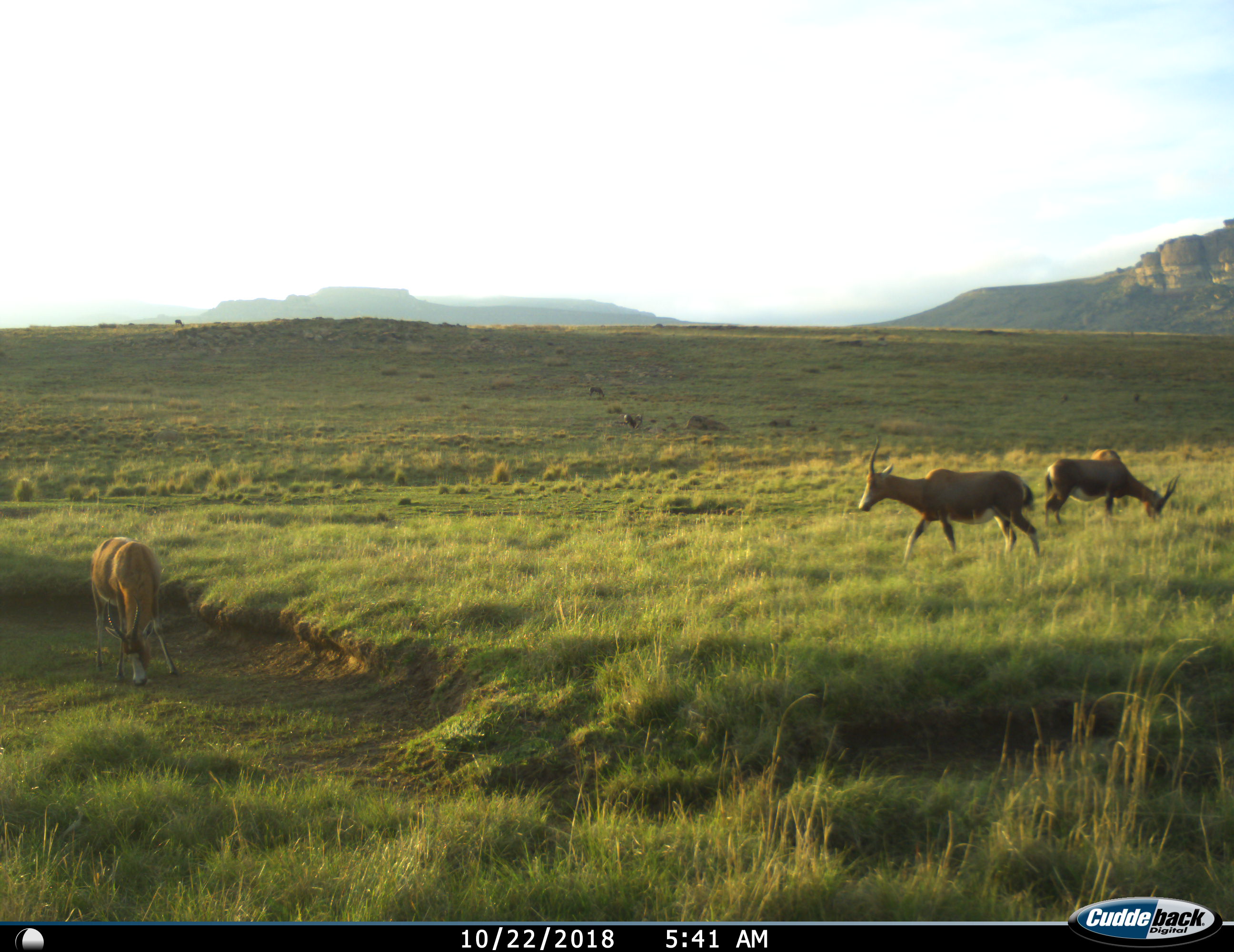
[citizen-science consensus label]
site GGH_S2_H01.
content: unidentified animal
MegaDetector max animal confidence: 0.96